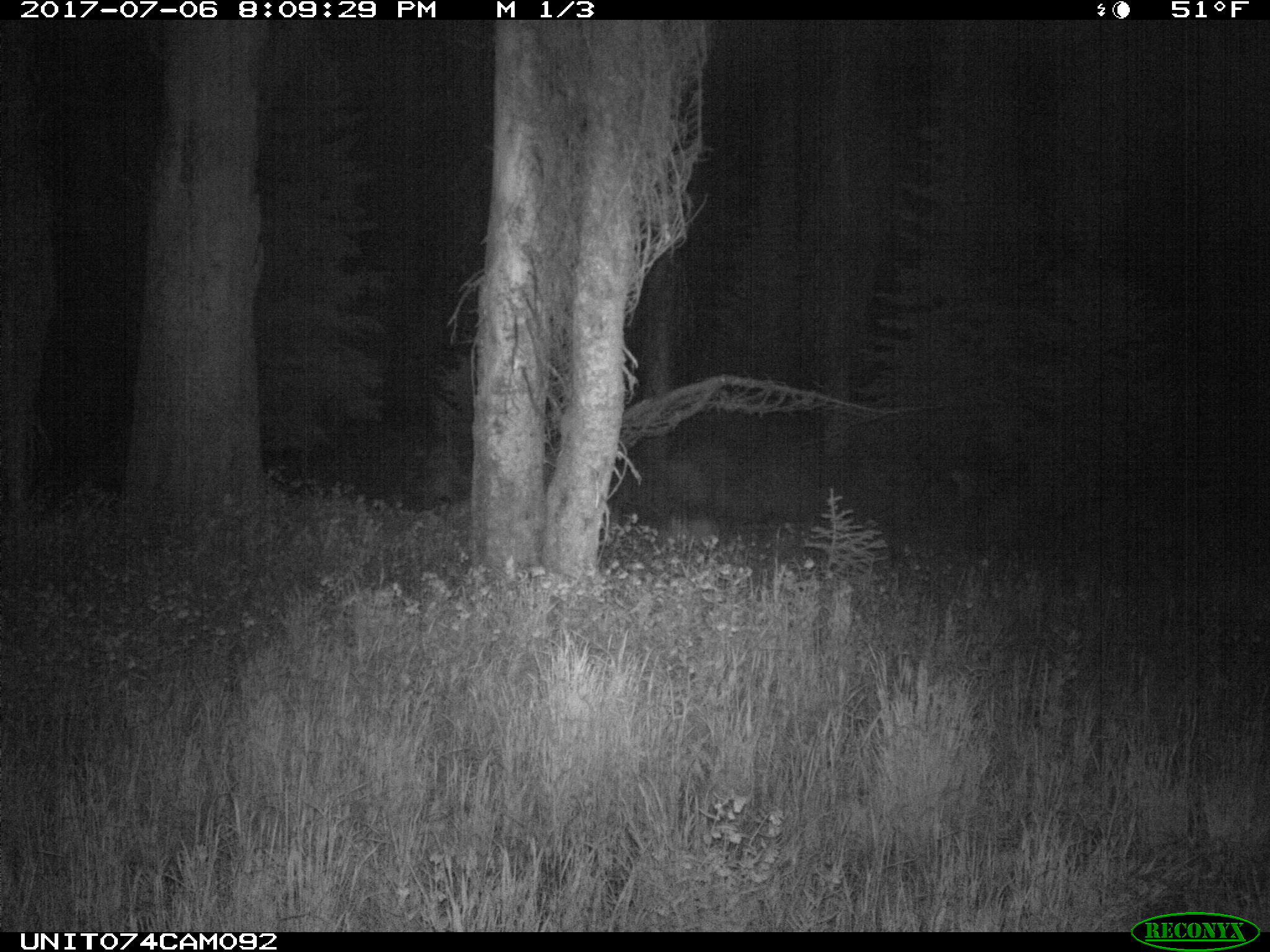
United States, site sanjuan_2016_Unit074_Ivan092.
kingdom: Animalia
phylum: Chordata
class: Mammalia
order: Artiodactyla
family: Cervidae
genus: Odocoileus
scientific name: Odocoileus hemionus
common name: mule deer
Odocoileus hemionus (mule deer).